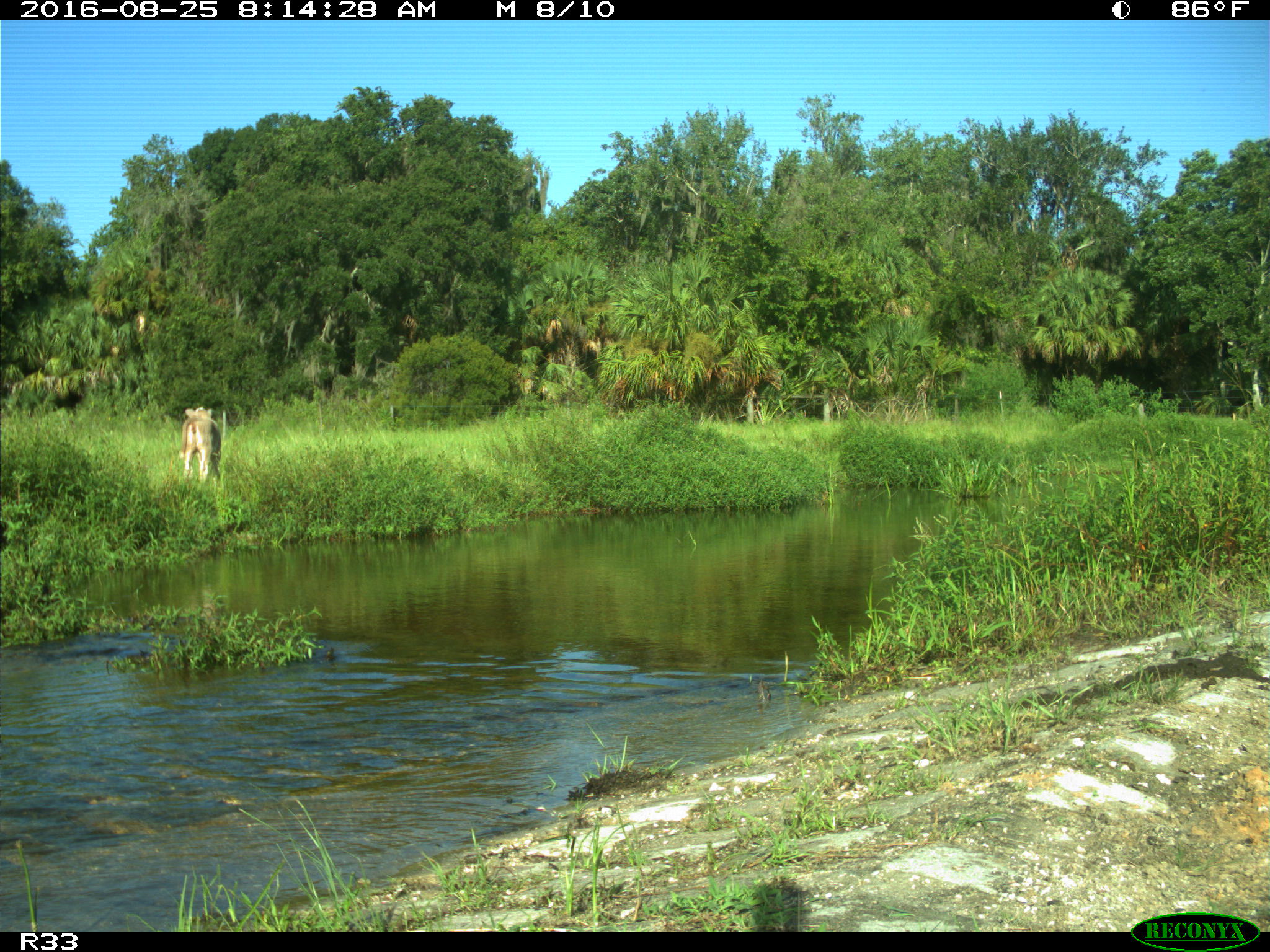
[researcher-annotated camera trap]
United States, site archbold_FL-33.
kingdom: Animalia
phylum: Chordata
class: Mammalia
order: Artiodactyla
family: Bovidae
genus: Bos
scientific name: Bos taurus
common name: domestic cow